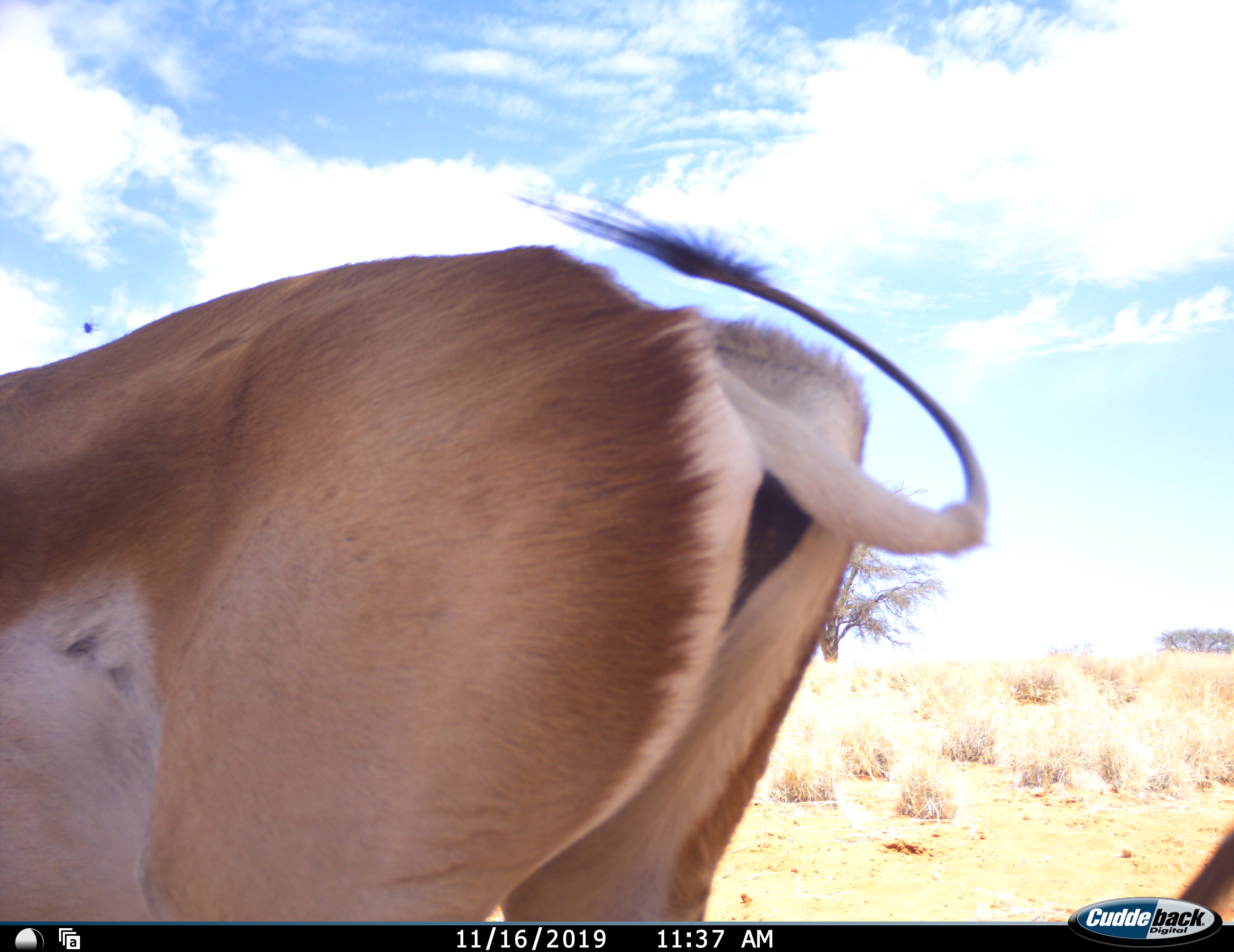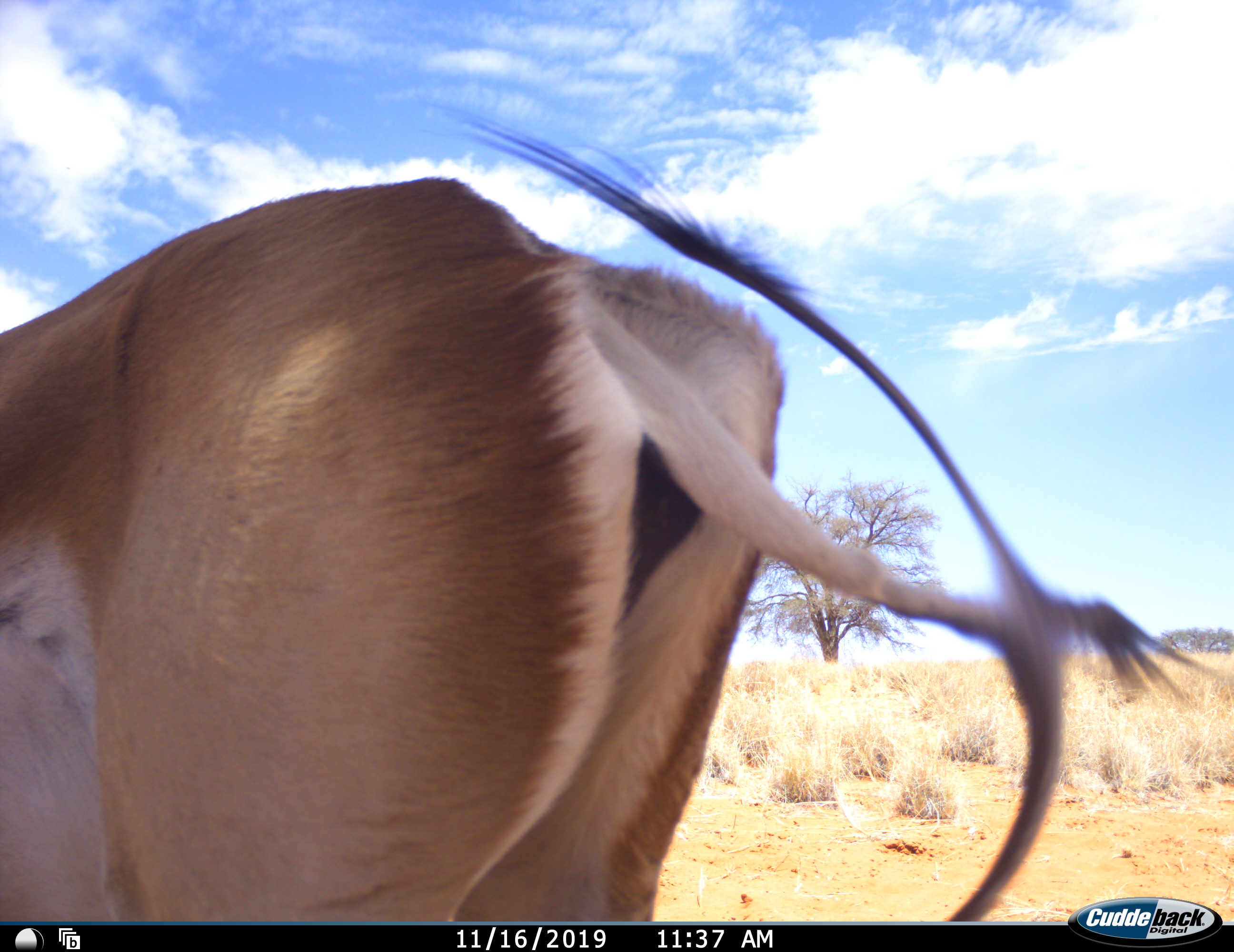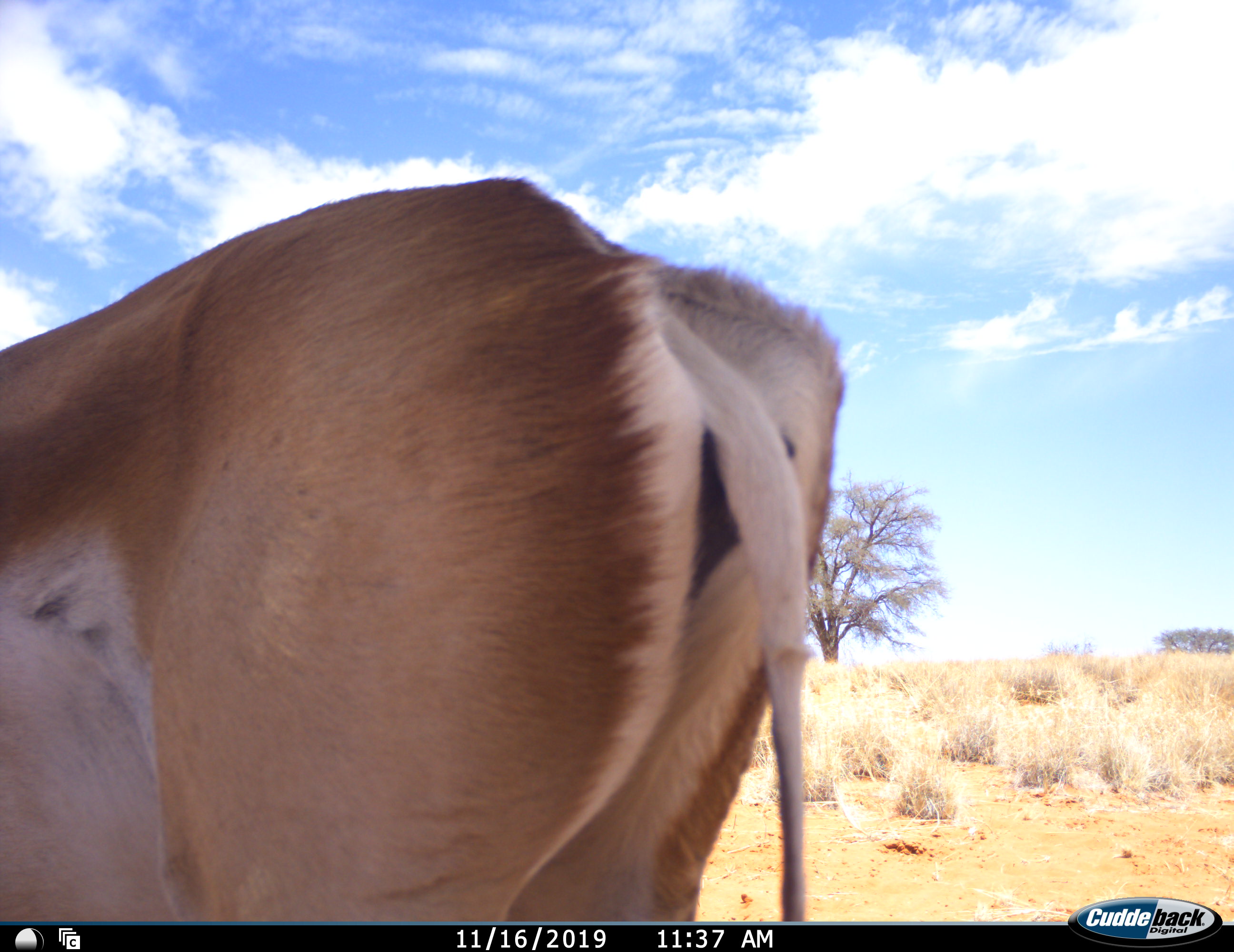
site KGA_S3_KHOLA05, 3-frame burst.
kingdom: Animalia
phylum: Chordata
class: Mammalia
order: Artiodactyla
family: Bovidae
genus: Antidorcas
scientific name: Antidorcas marsupialis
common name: springbok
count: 1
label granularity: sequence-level